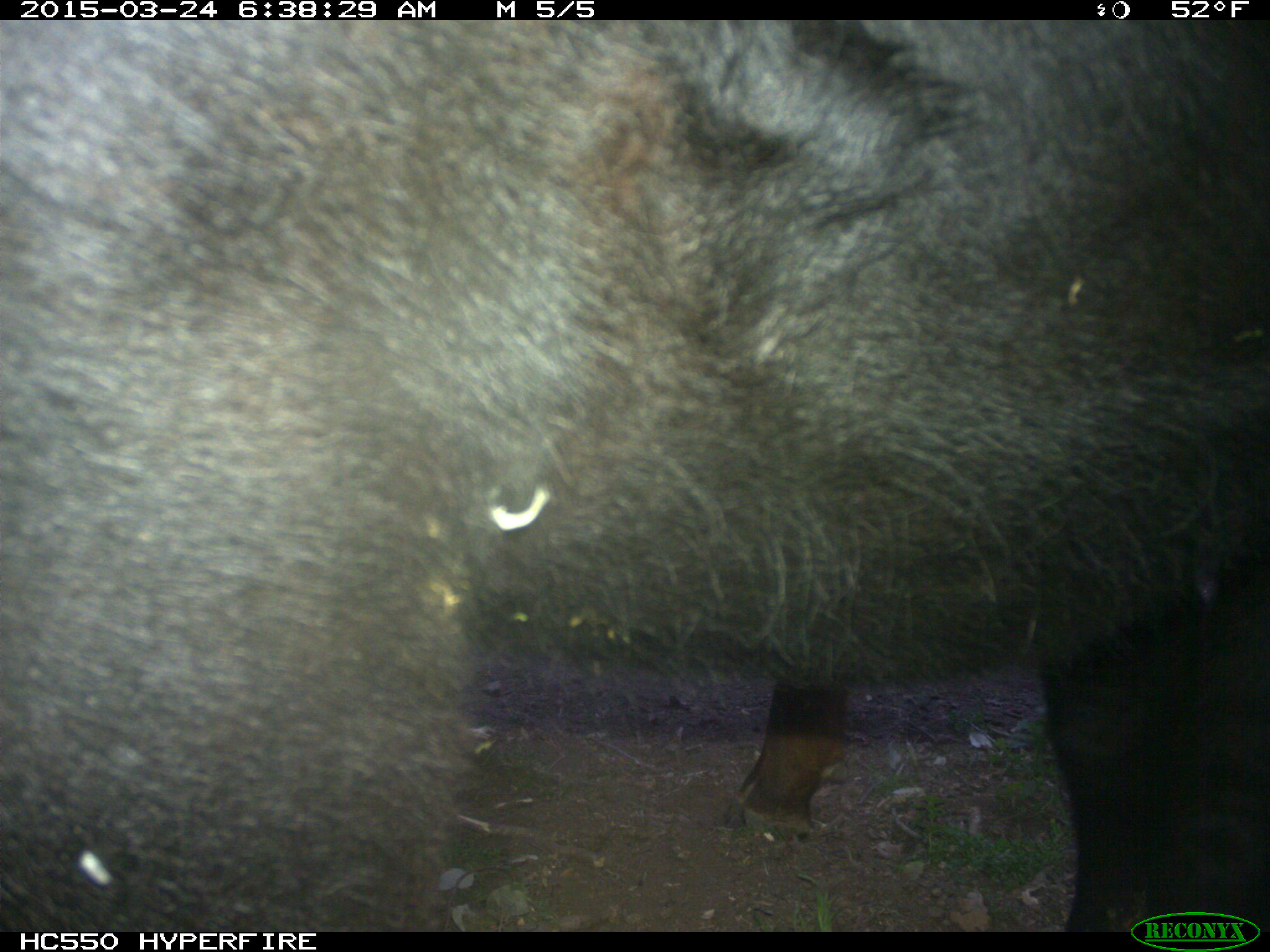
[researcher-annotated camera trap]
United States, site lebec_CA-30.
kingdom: Animalia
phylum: Chordata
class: Mammalia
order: Artiodactyla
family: Bovidae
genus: Bos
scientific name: Bos taurus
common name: domestic cow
Bos taurus (domestic cow).